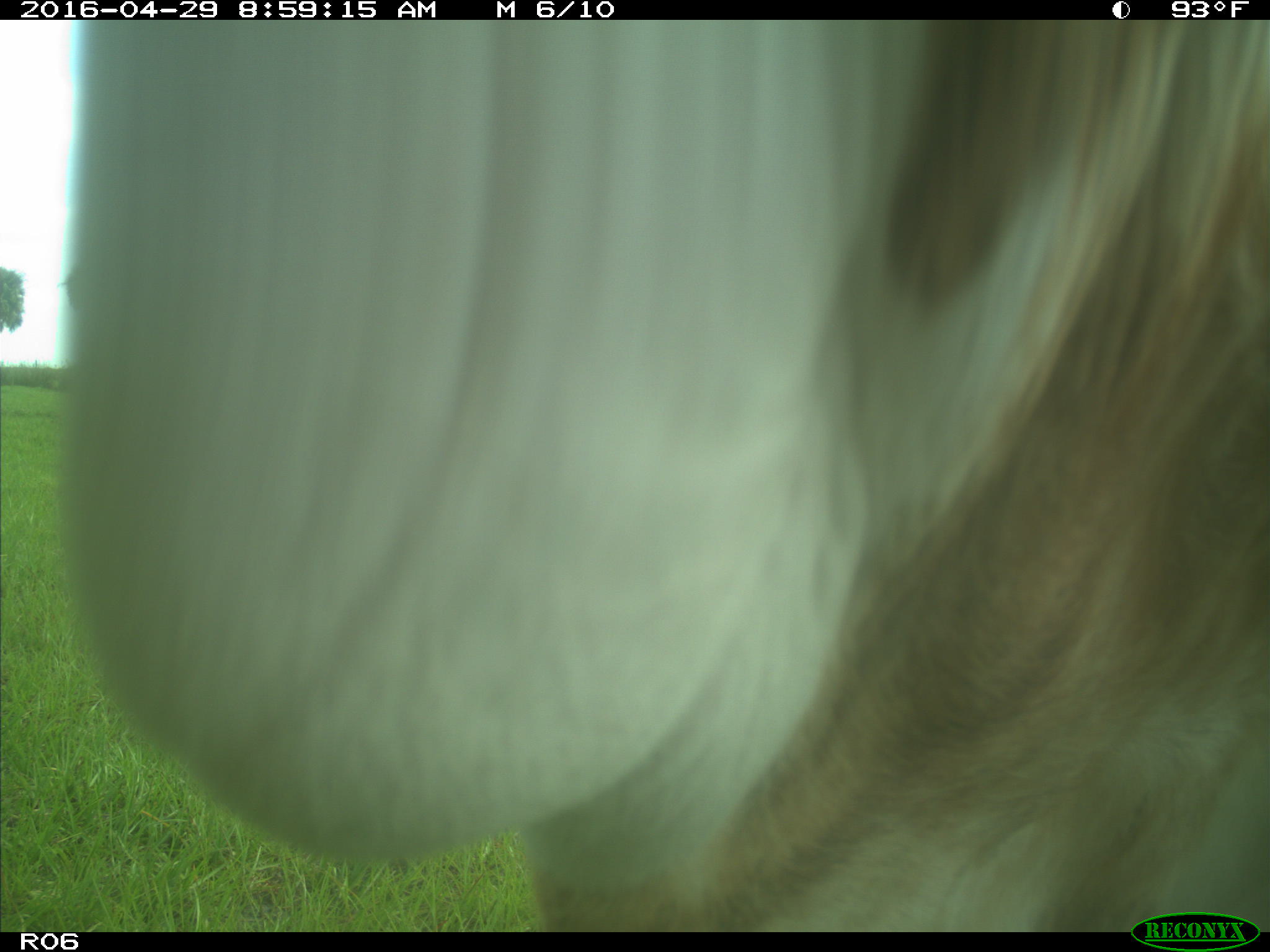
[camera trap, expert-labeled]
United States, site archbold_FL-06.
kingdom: Animalia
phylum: Chordata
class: Mammalia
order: Artiodactyla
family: Bovidae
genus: Bos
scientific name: Bos taurus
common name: domestic cow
Bos taurus (domestic cow).